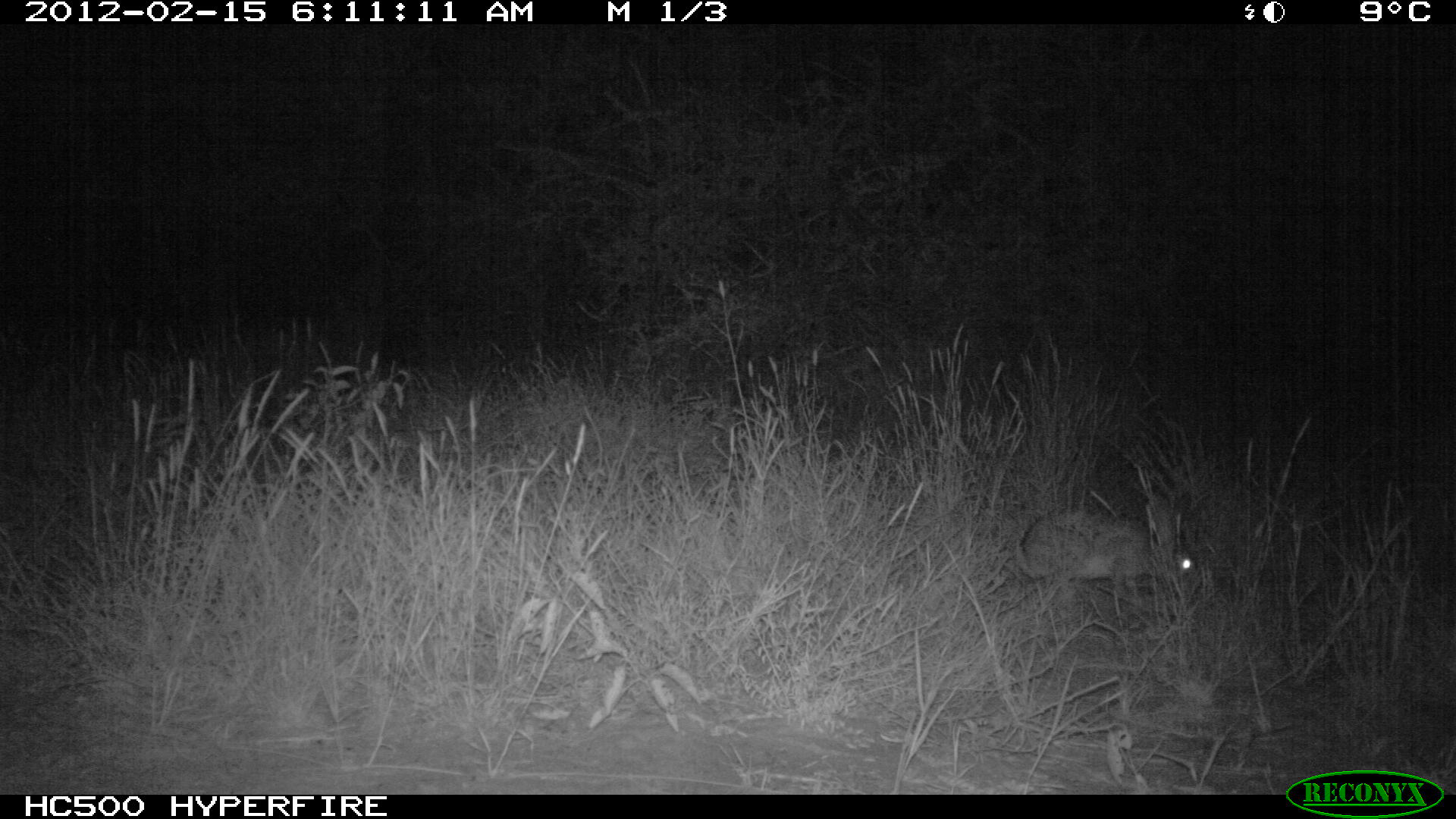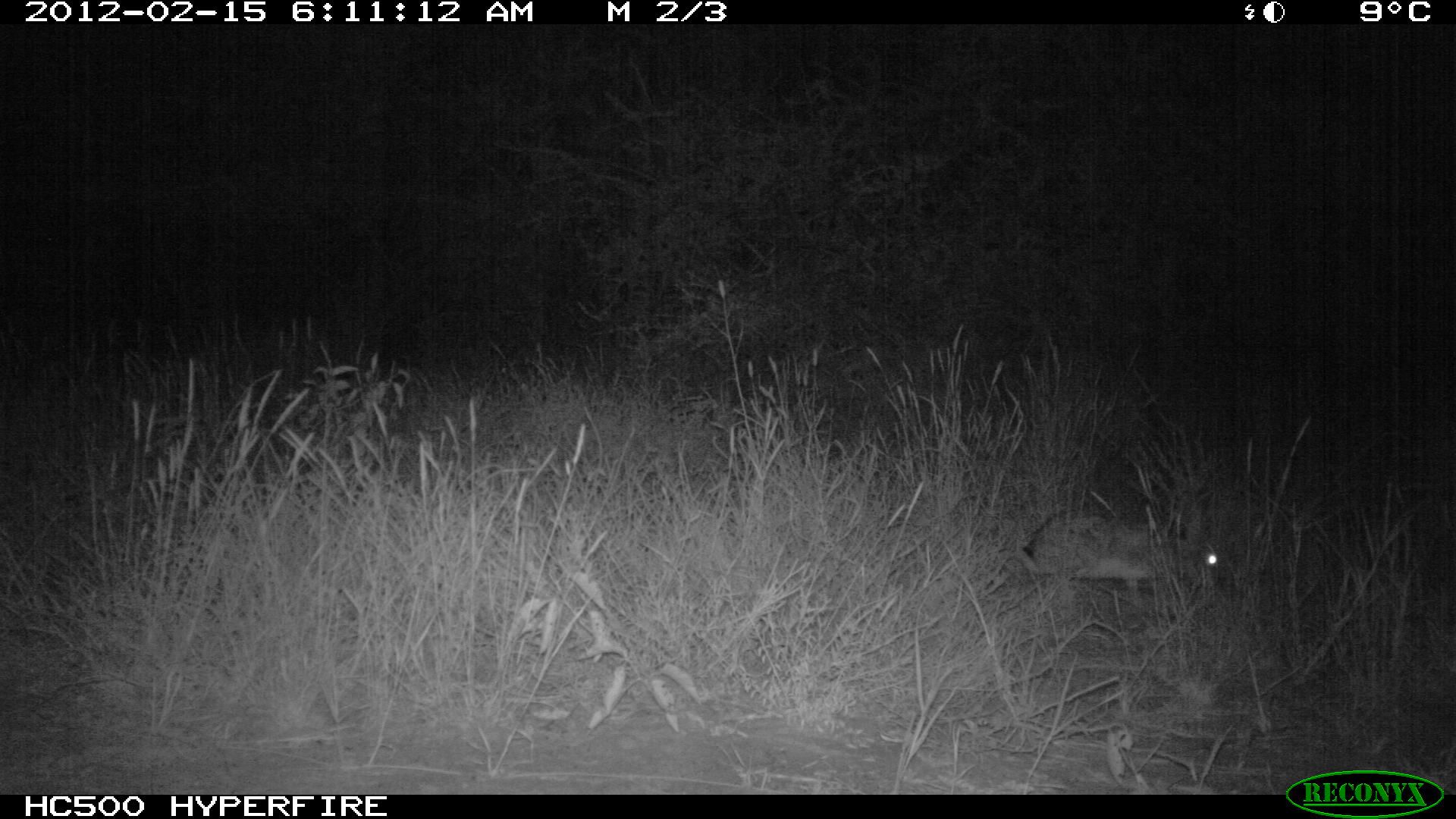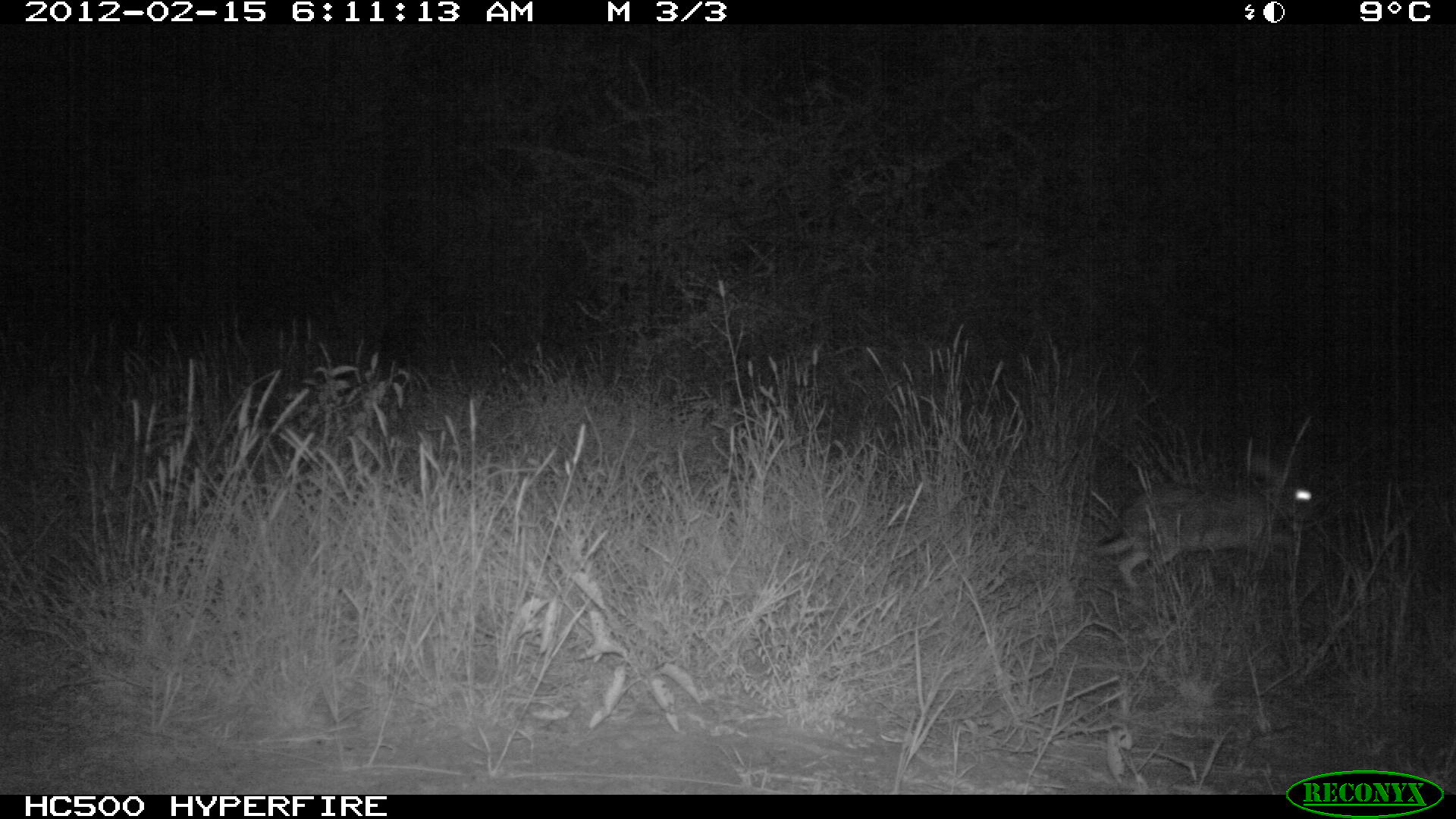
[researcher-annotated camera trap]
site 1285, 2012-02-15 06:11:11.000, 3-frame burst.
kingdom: Animalia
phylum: Chordata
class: Mammalia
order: Lagomorpha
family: Leporidae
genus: Lepus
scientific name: Lepus saxatilis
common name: scrub hare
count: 1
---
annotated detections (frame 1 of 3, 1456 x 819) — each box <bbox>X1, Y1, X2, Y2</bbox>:
lepus saxatilis: <bbox>1016, 490, 1194, 591</bbox>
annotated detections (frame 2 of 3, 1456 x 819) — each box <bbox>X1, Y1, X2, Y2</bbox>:
lepus saxatilis: <bbox>1009, 504, 1223, 592</bbox>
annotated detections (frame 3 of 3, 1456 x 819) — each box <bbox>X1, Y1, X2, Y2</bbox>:
lepus saxatilis: <bbox>1088, 445, 1322, 603</bbox>